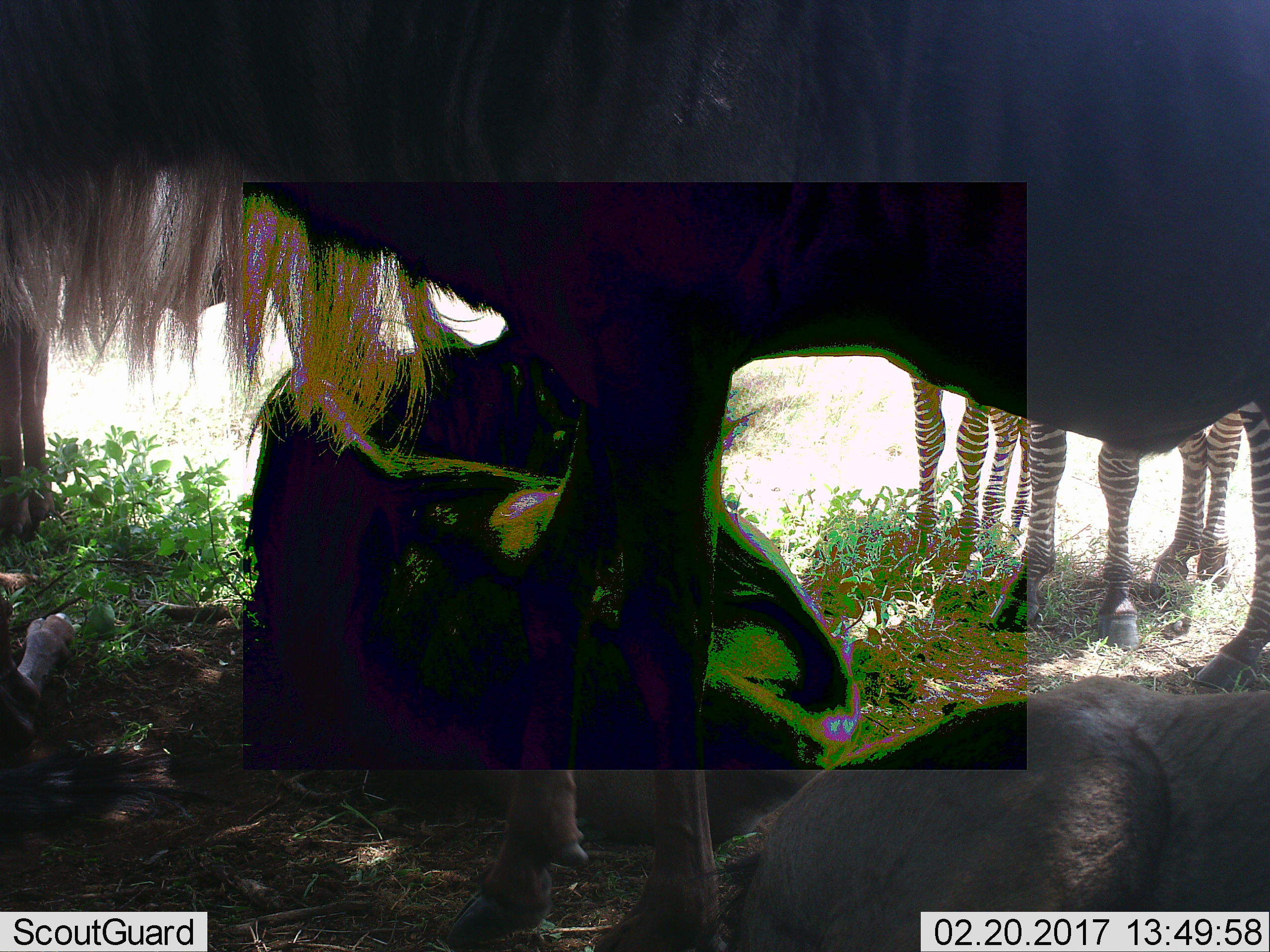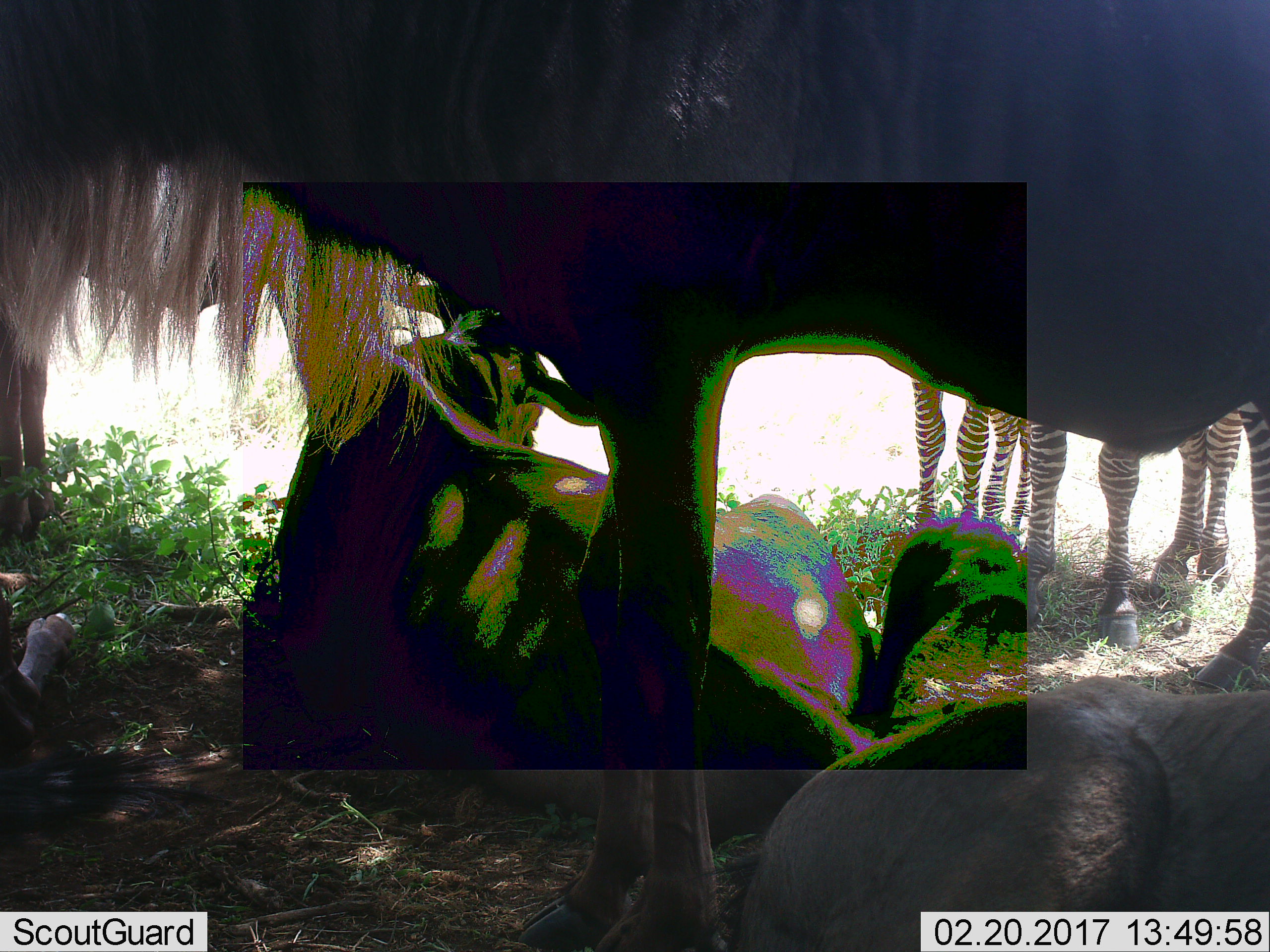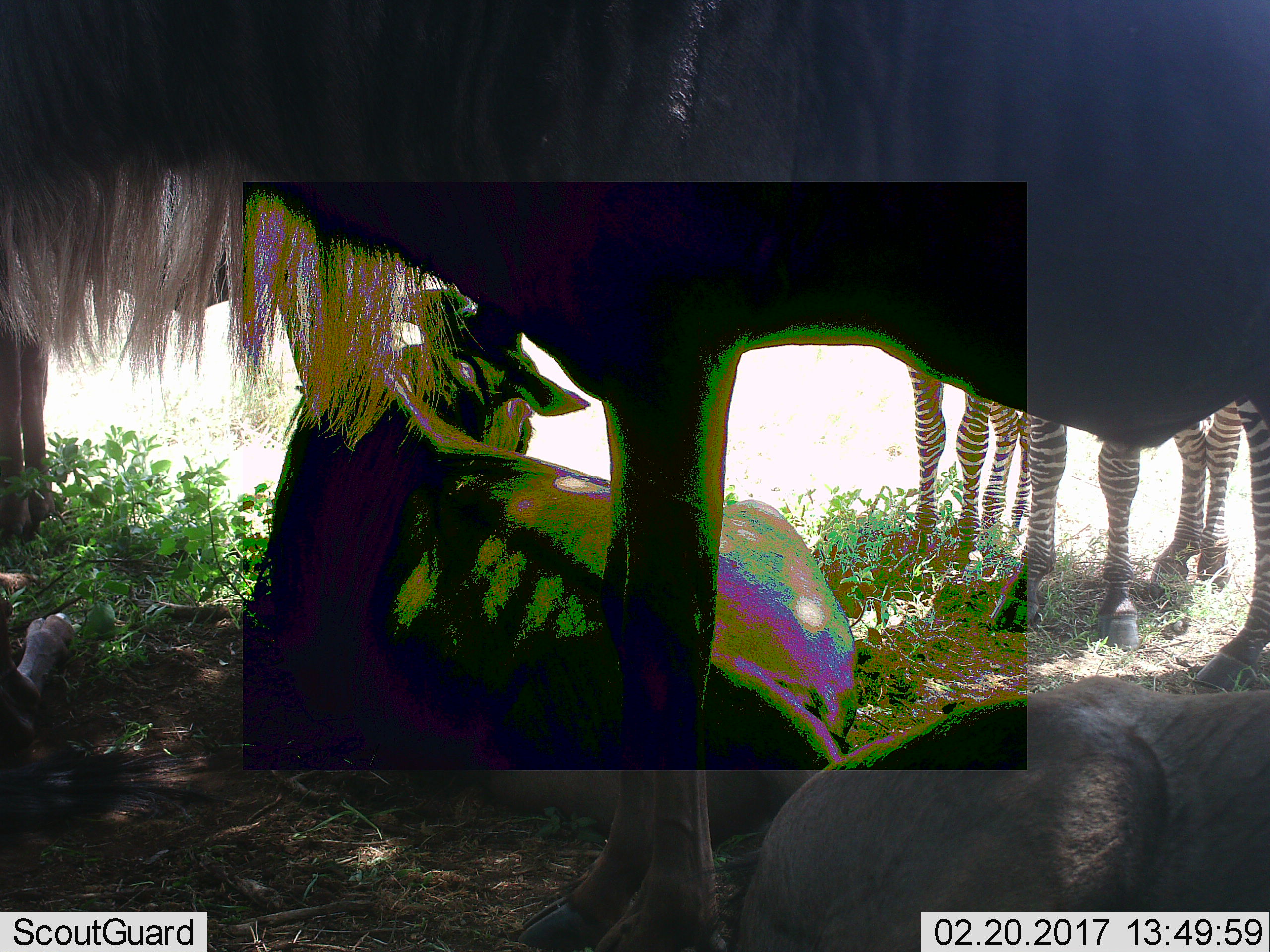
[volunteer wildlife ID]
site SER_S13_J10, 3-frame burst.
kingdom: Animalia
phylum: Chordata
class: Mammalia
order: Perissodactyla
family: Equidae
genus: Equus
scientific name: Equus quagga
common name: plains zebra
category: zebraplains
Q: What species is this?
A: Zebraplains (plains zebra) (Equus quagga).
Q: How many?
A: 3.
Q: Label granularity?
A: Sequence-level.